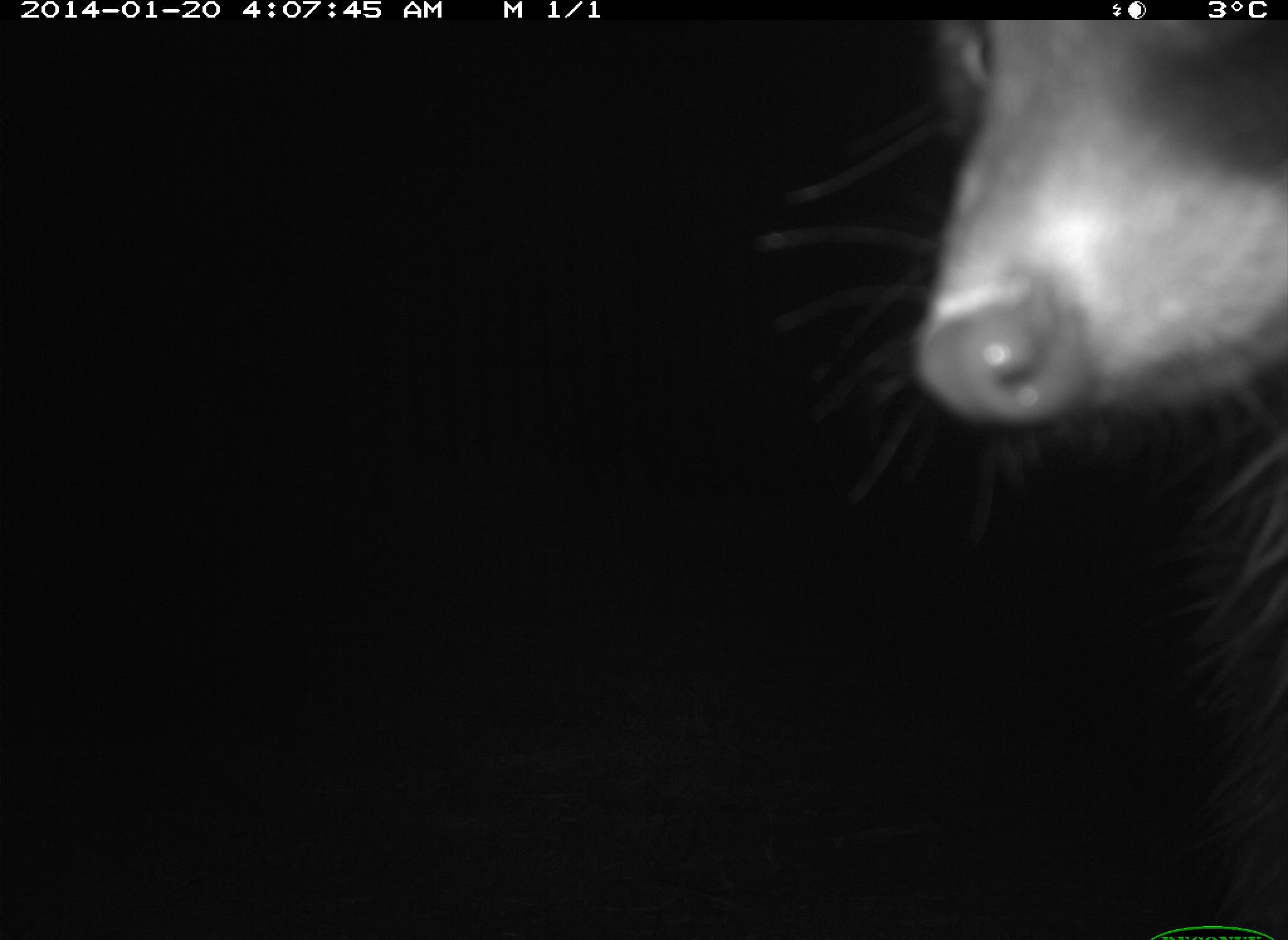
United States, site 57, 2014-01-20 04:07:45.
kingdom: Animalia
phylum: Chordata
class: Mammalia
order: Carnivora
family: Procyonidae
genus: Procyon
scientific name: Procyon lotor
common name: raccoon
Raccoon (Procyon lotor).